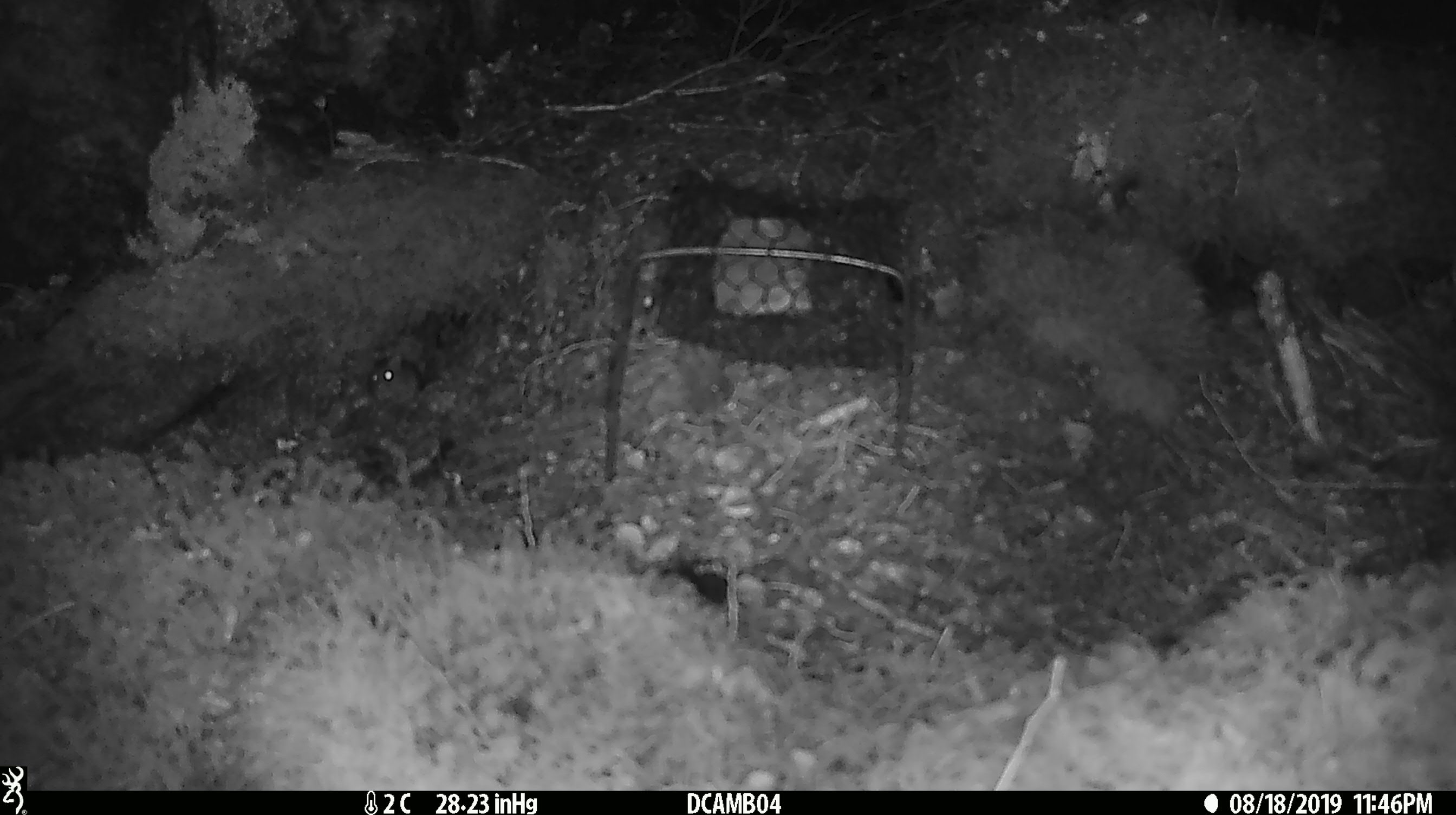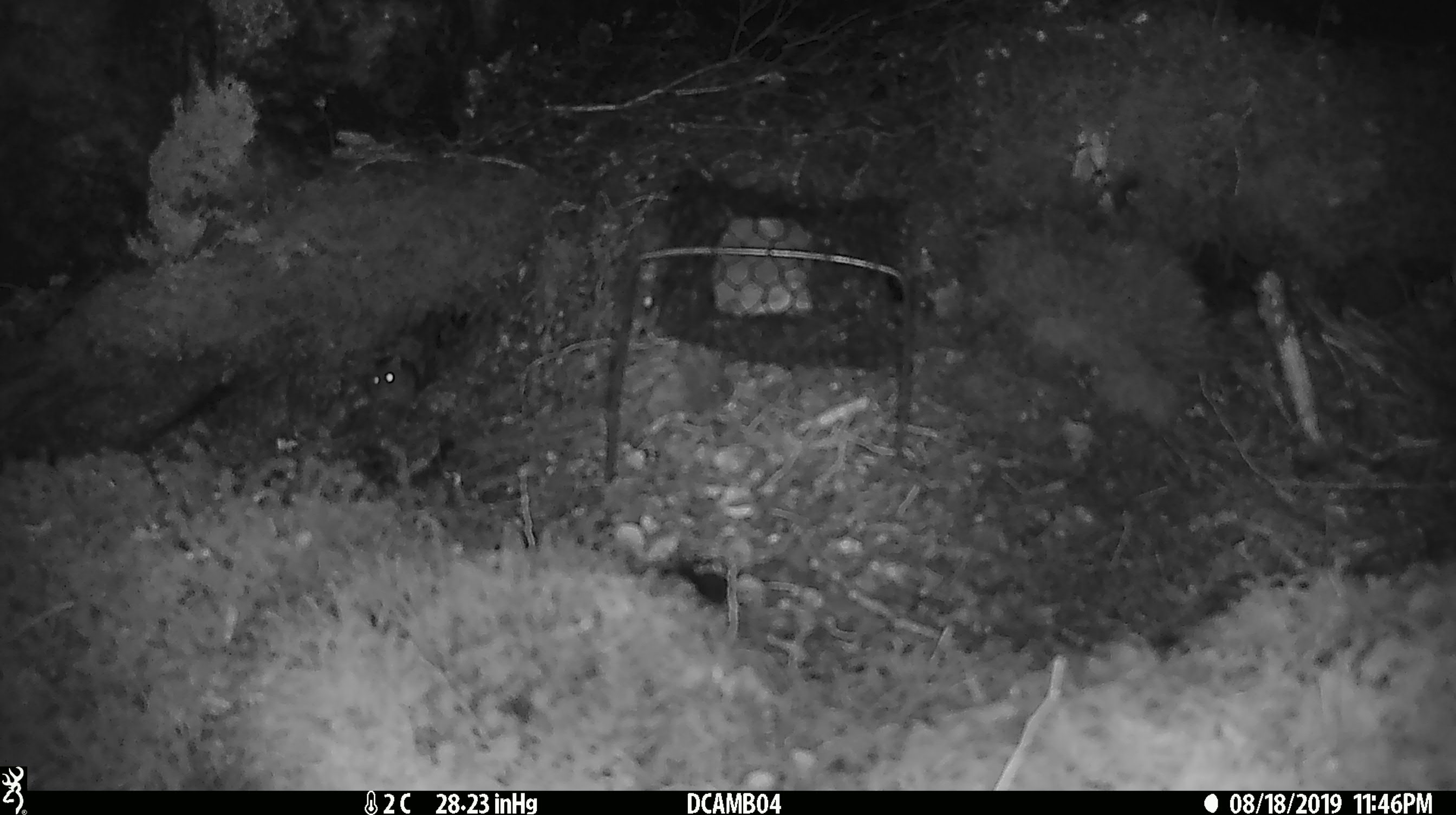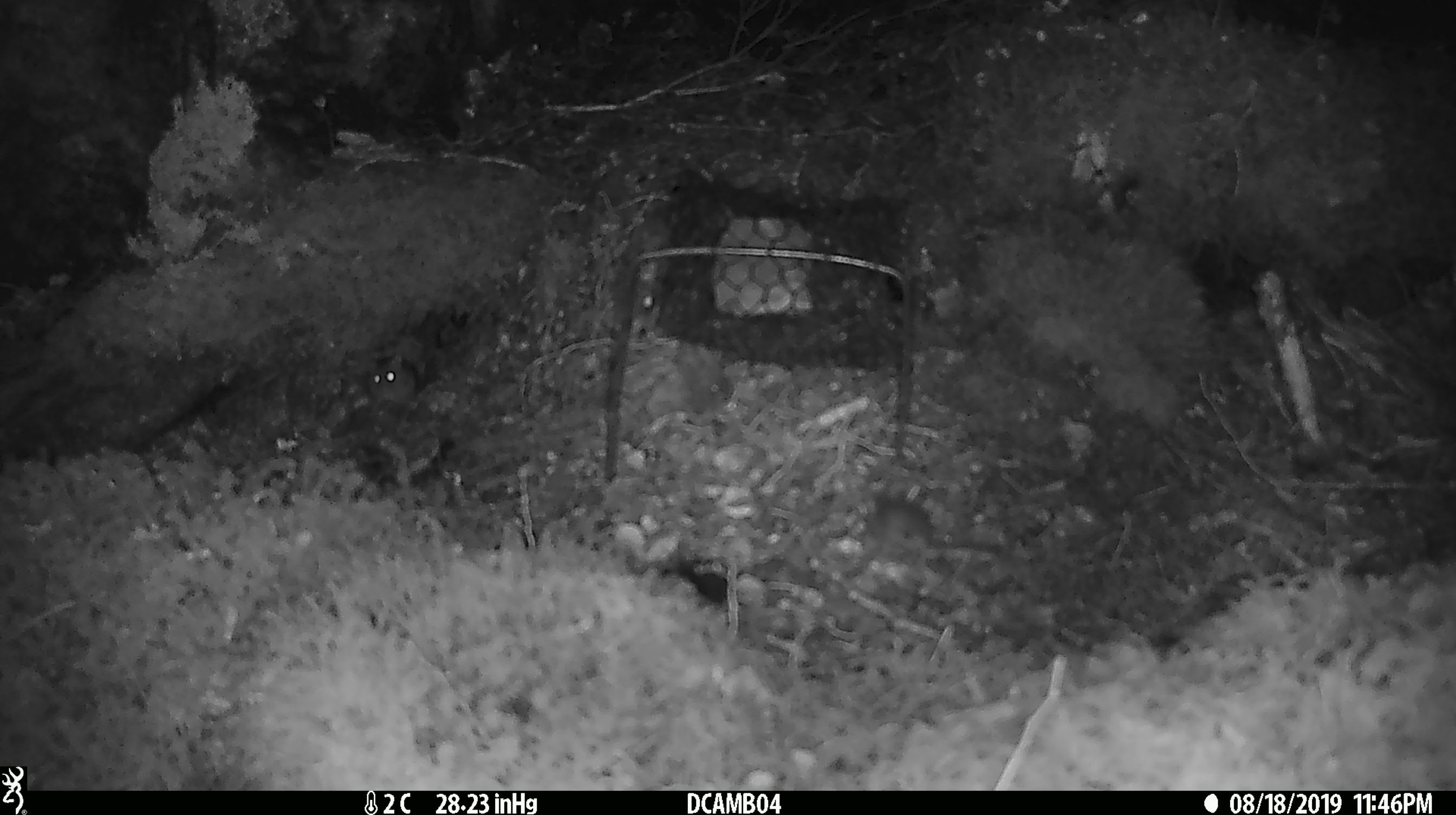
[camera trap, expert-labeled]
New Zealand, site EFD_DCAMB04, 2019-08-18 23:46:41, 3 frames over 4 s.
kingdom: Animalia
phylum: Chordata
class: Mammalia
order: Rodentia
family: Muridae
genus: Mus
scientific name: Mus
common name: mouse